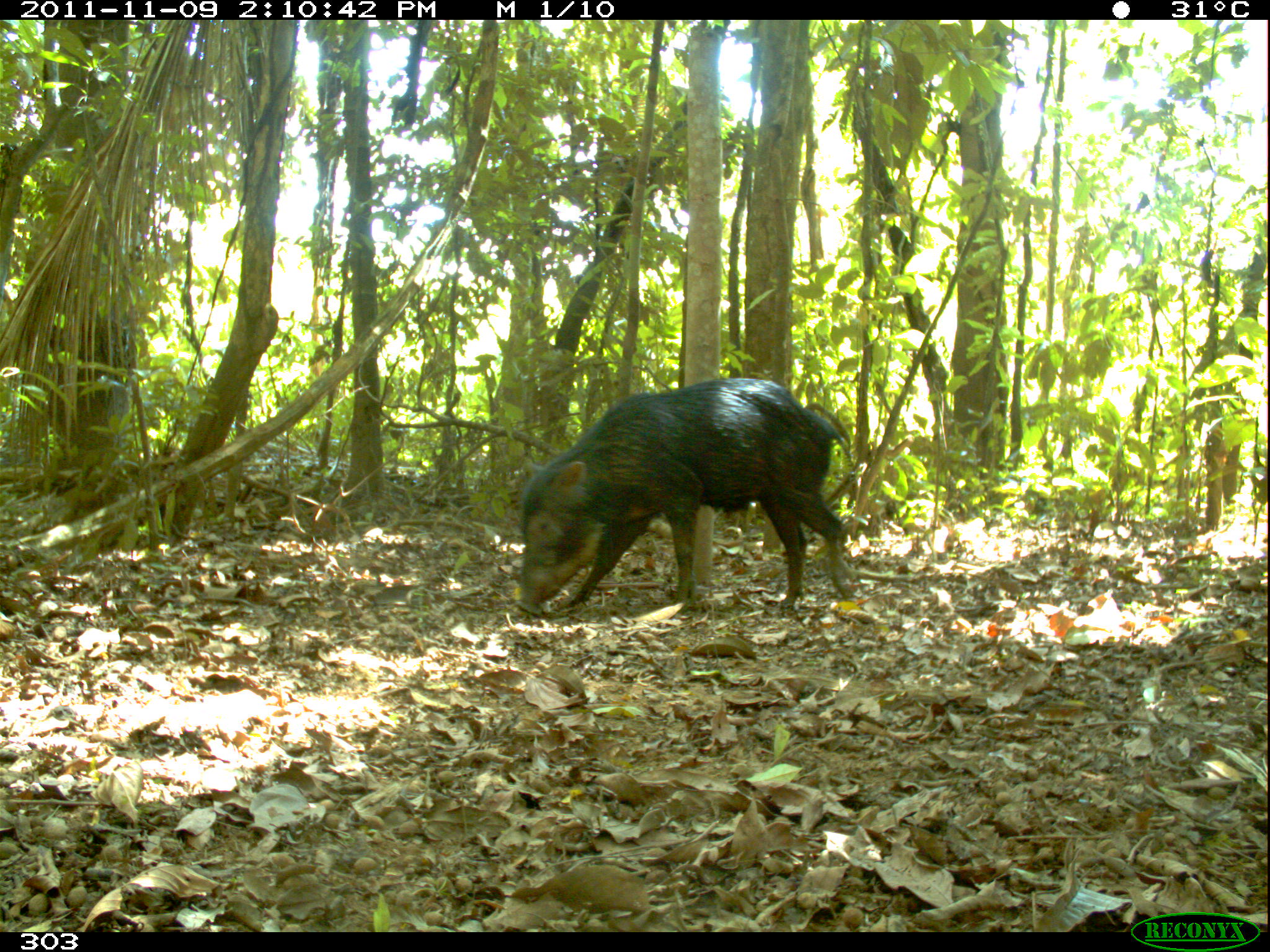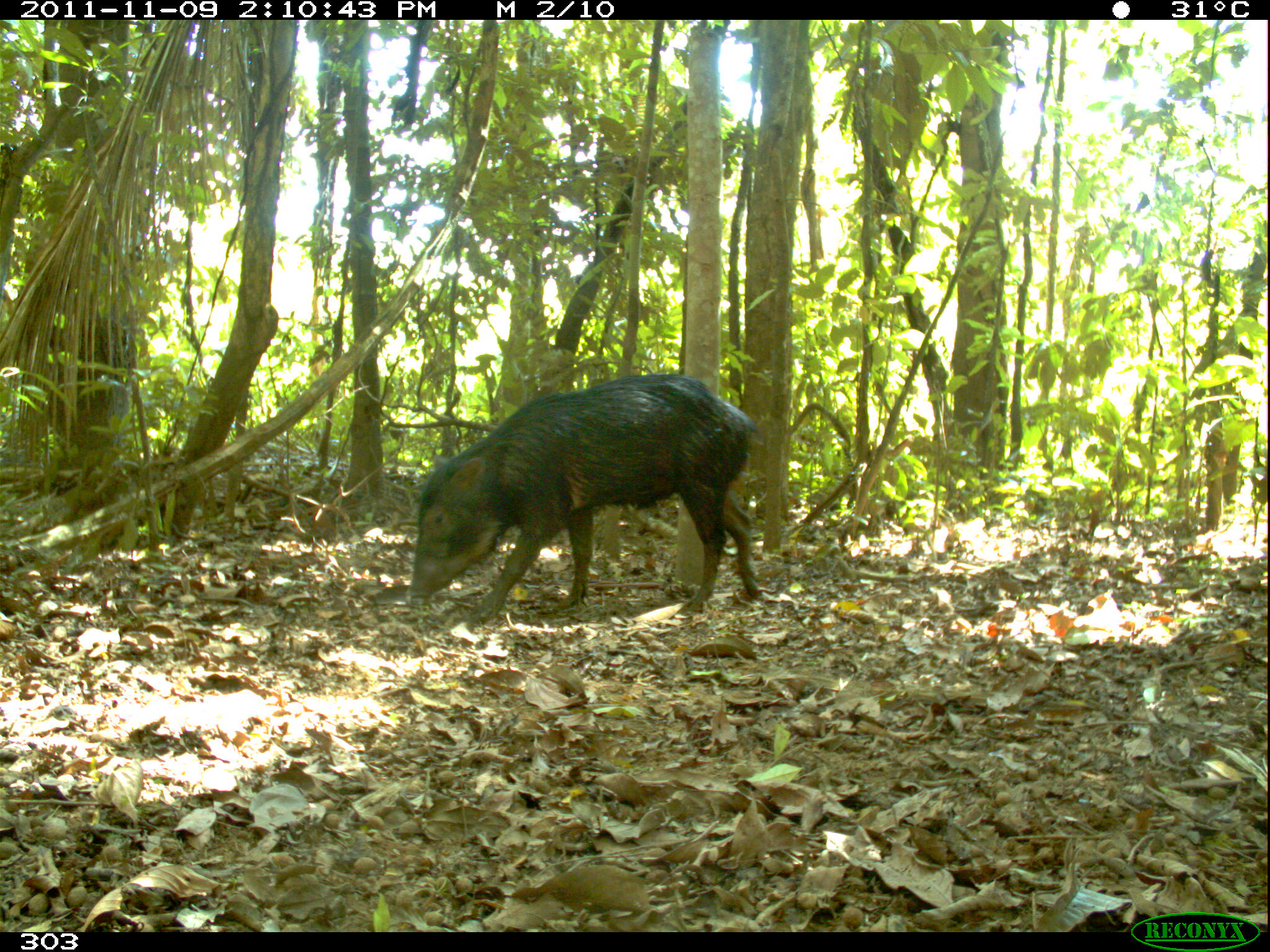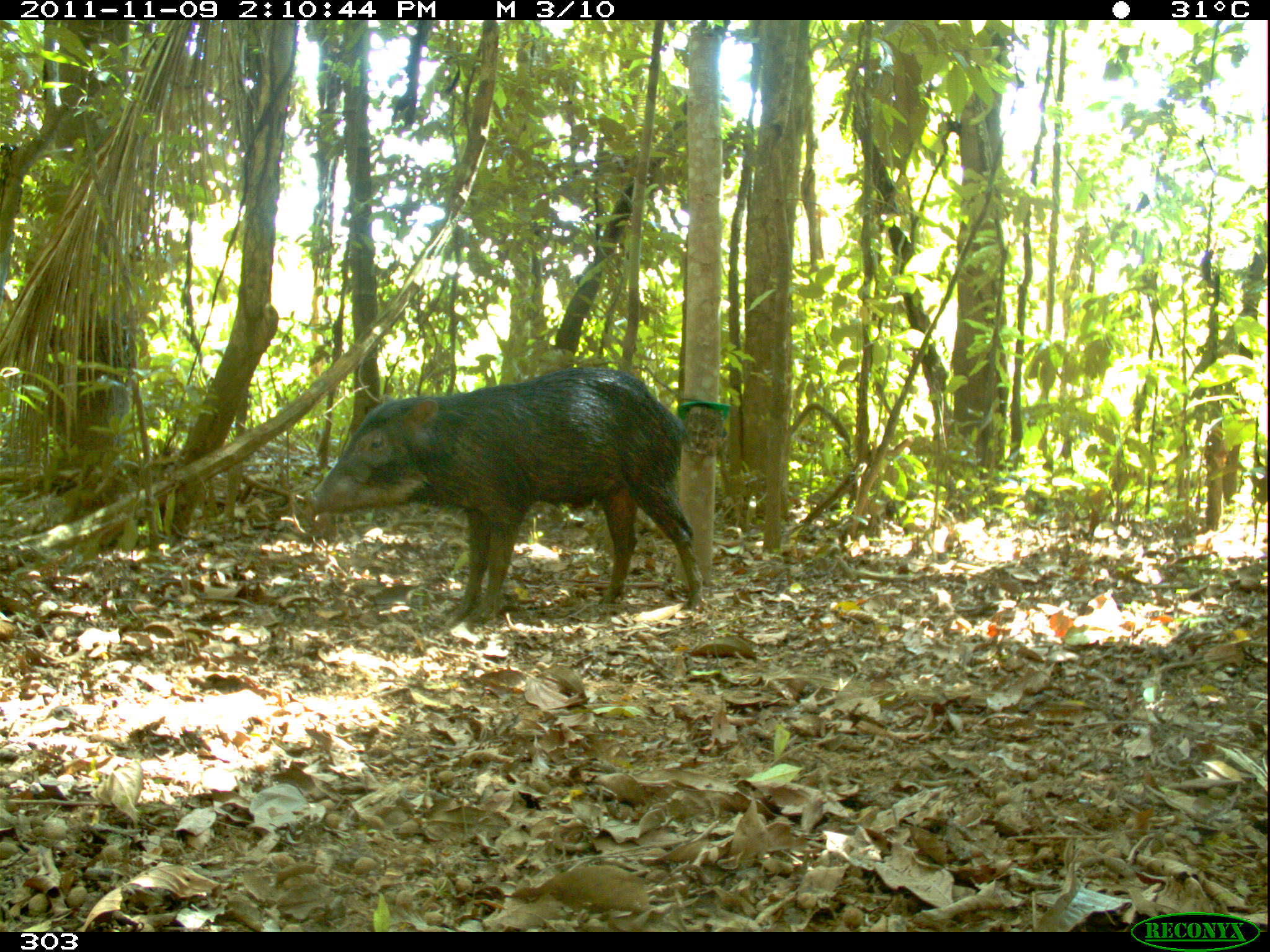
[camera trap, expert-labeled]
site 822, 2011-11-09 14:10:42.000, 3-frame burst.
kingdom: Animalia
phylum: Chordata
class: Mammalia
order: Artiodactyla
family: Tayassuidae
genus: Tayassu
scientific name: Tayassu pecari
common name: white-lipped peccary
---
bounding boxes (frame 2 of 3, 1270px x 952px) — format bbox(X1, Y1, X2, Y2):
tayassu pecari: bbox(409, 373, 762, 628)